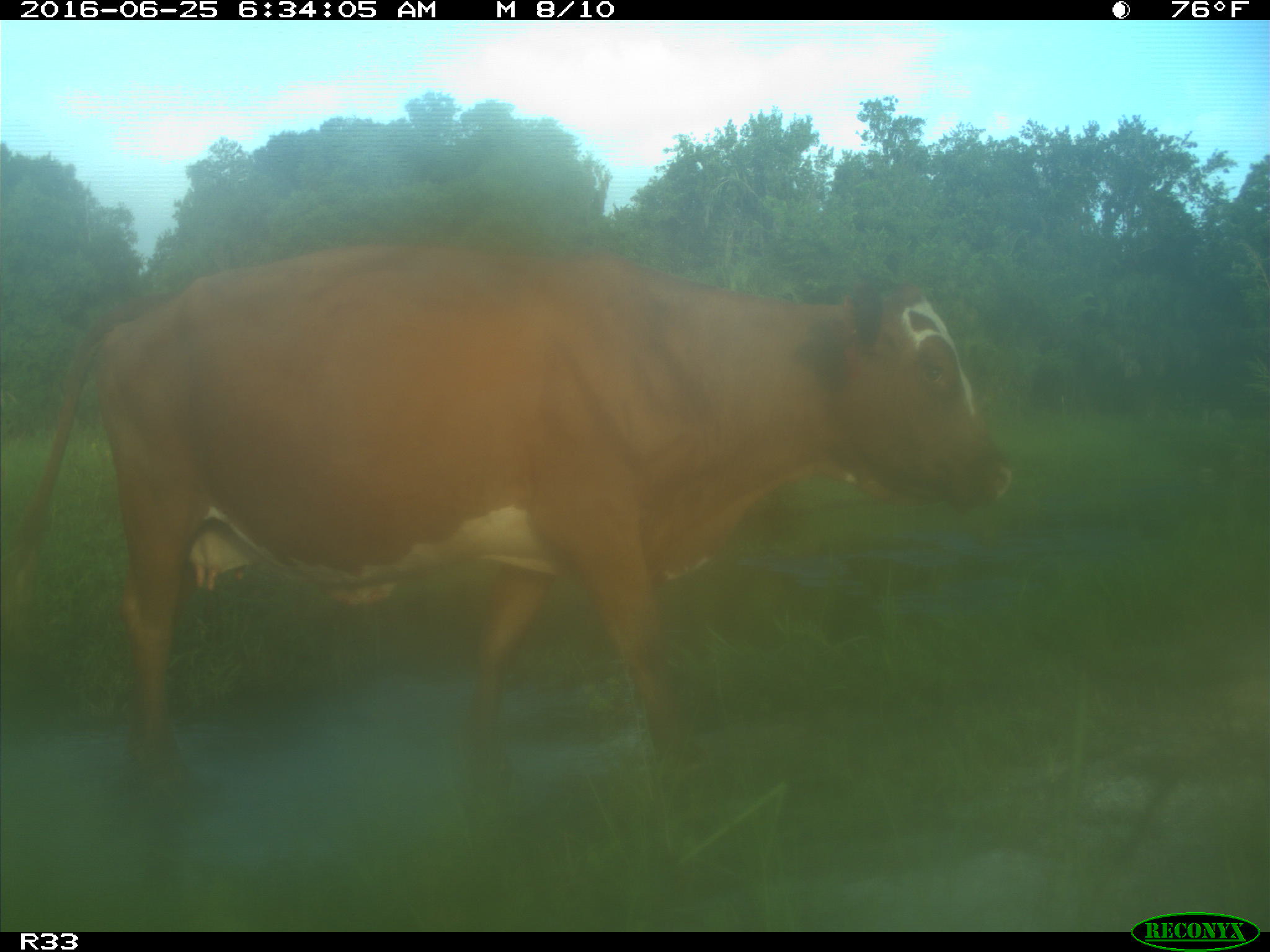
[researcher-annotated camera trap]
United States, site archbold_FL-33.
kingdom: Animalia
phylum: Chordata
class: Mammalia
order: Artiodactyla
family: Bovidae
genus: Bos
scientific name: Bos taurus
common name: domestic cow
Bos taurus (domestic cow).